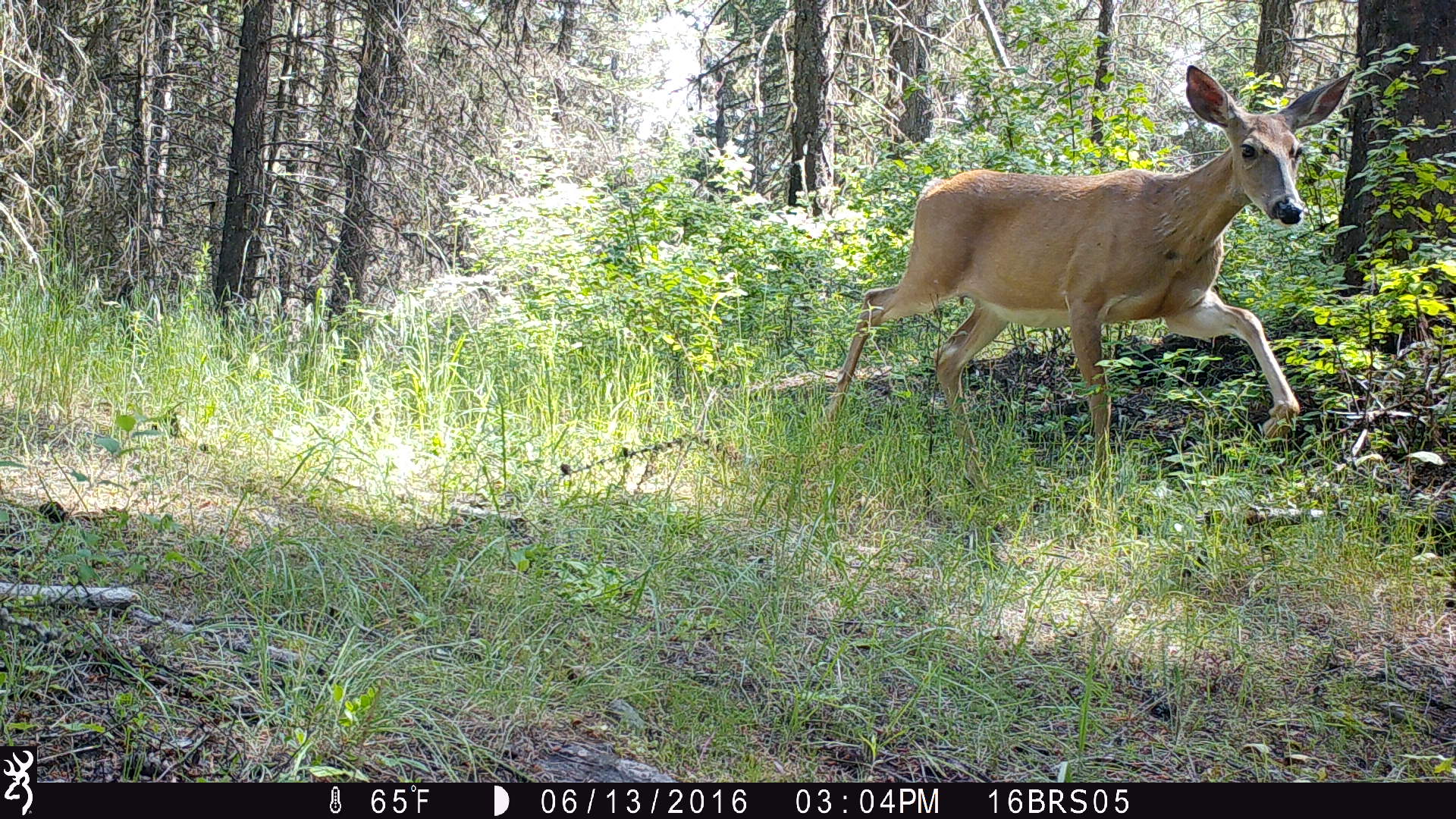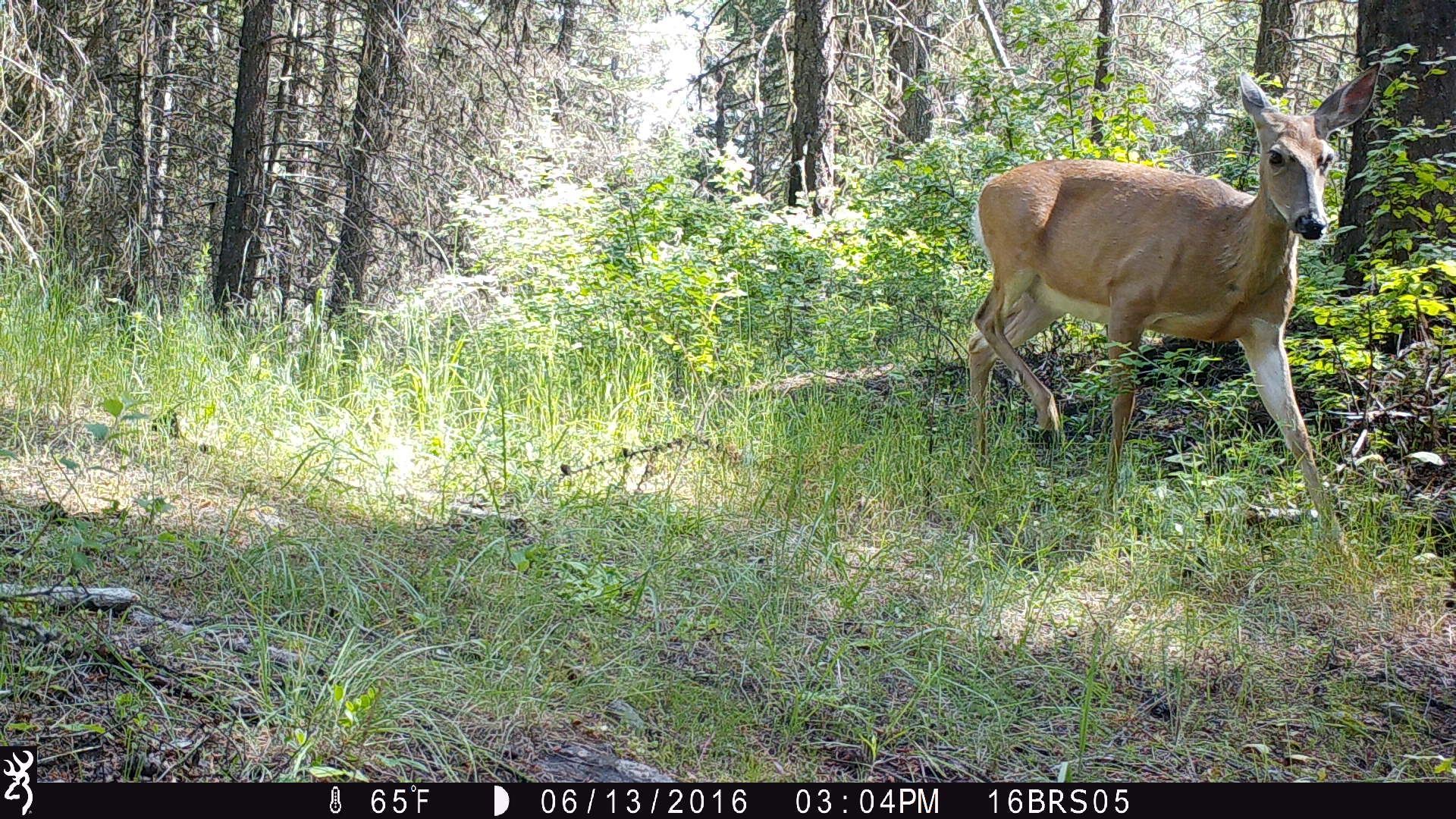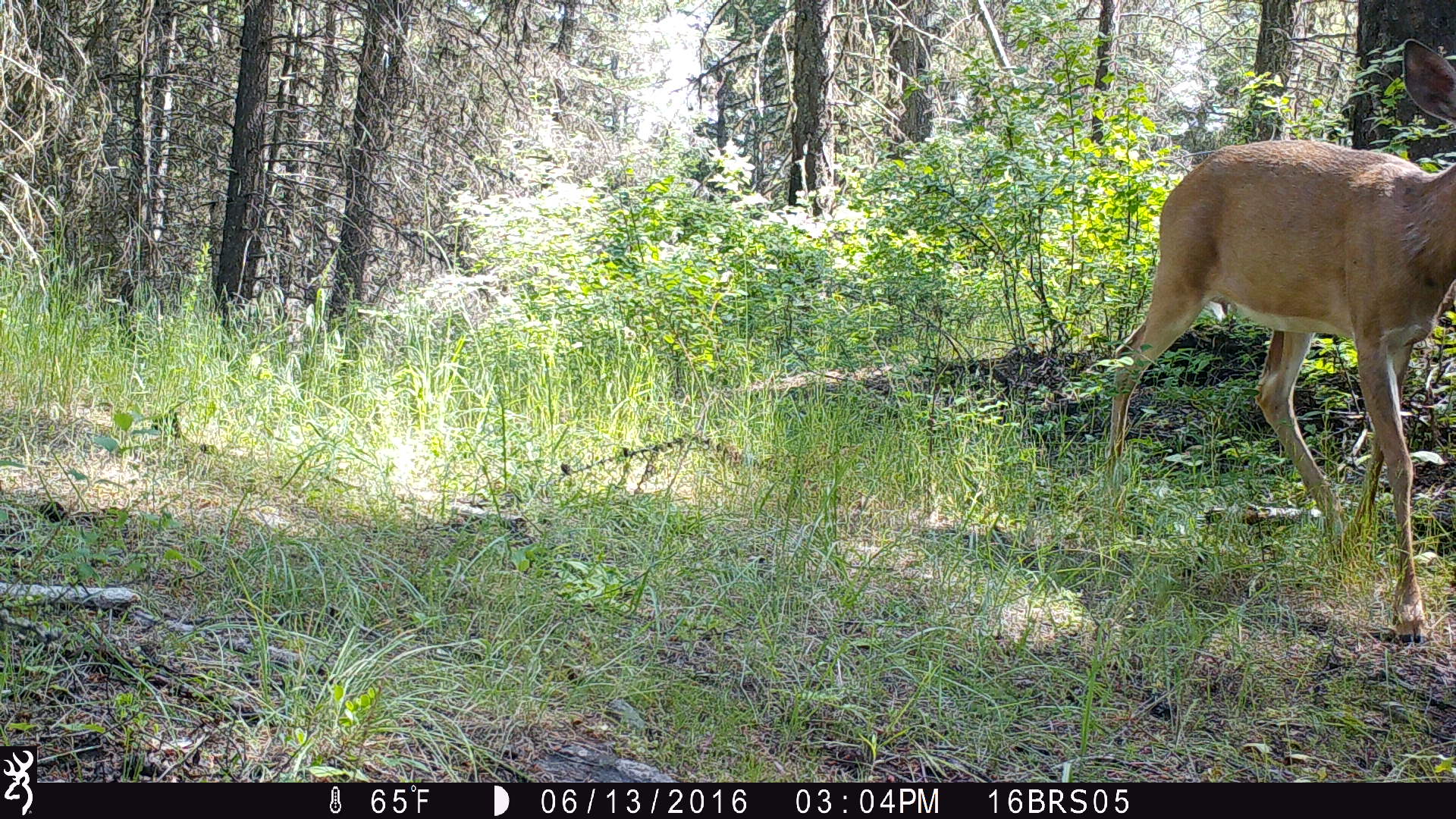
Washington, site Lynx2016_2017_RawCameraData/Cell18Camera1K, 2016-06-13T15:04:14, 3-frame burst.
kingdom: Animalia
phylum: Chordata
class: Mammalia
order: Artiodactyla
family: Cervidae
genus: Odocoileus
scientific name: Odocoileus virginianus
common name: white-tailed deer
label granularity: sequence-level